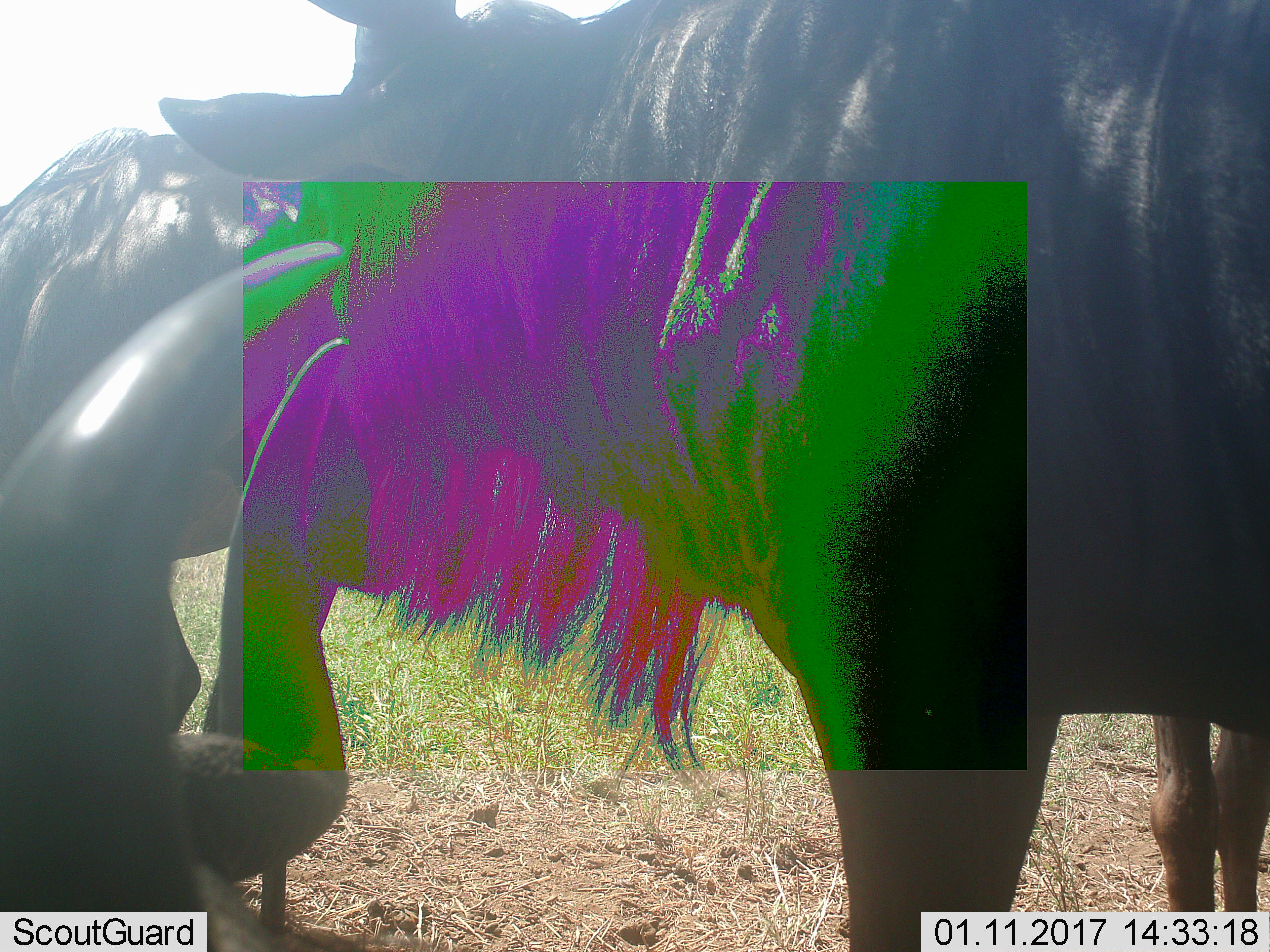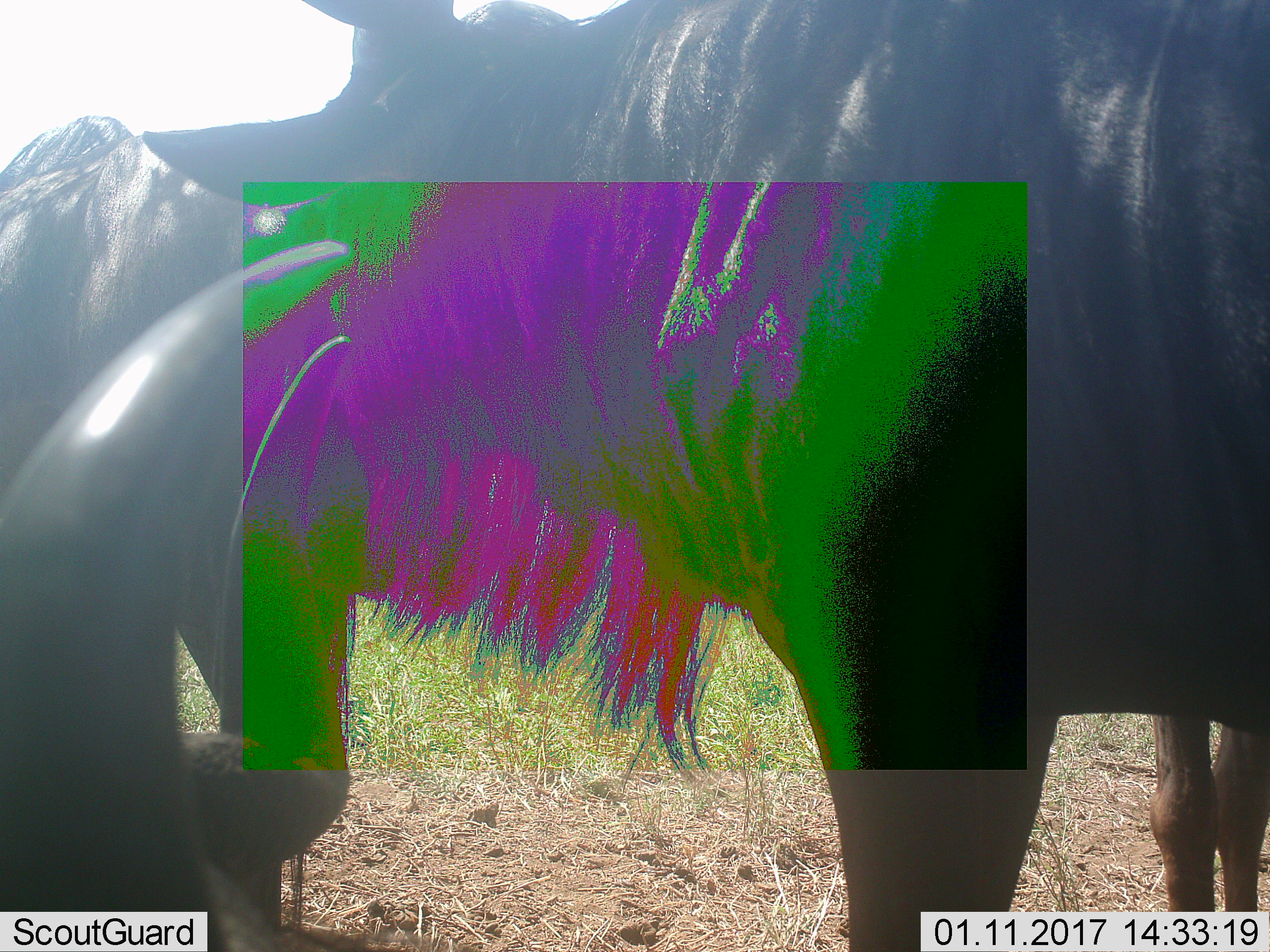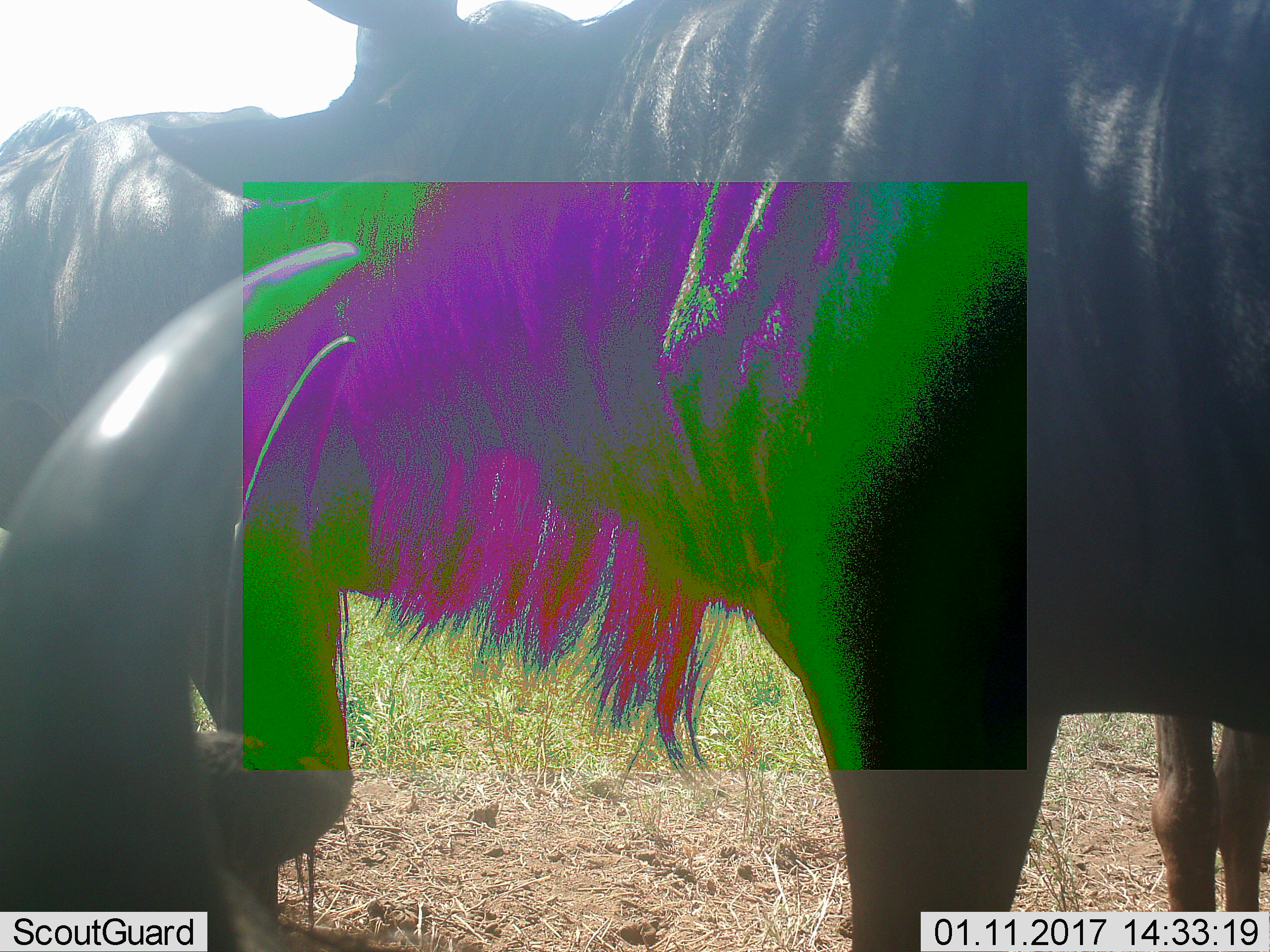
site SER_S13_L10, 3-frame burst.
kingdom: Animalia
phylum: Chordata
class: Mammalia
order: Artiodactyla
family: Bovidae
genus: Connochaetes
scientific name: Connochaetes taurinus taurinus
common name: blue wildebeest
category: wildebeestblue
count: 3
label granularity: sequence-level